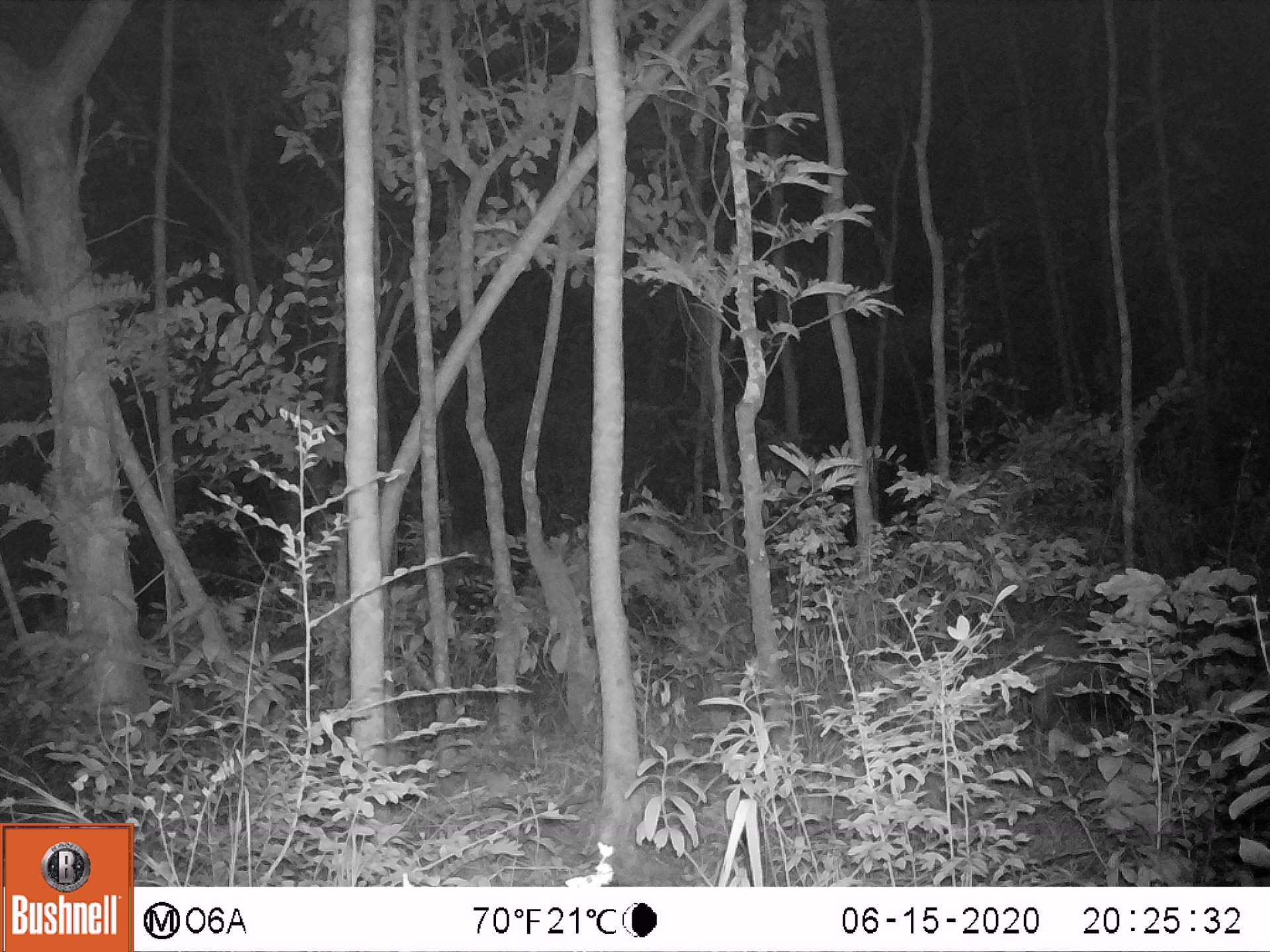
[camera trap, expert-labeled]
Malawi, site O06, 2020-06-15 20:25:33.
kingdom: Animalia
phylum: Chordata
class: Mammalia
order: Artiodactyla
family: Suidae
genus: Potamochoerus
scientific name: Potamochoerus larvatus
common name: bushpig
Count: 1.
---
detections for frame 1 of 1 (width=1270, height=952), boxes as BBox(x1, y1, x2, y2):
bushpig: BBox(969, 606, 1157, 731)